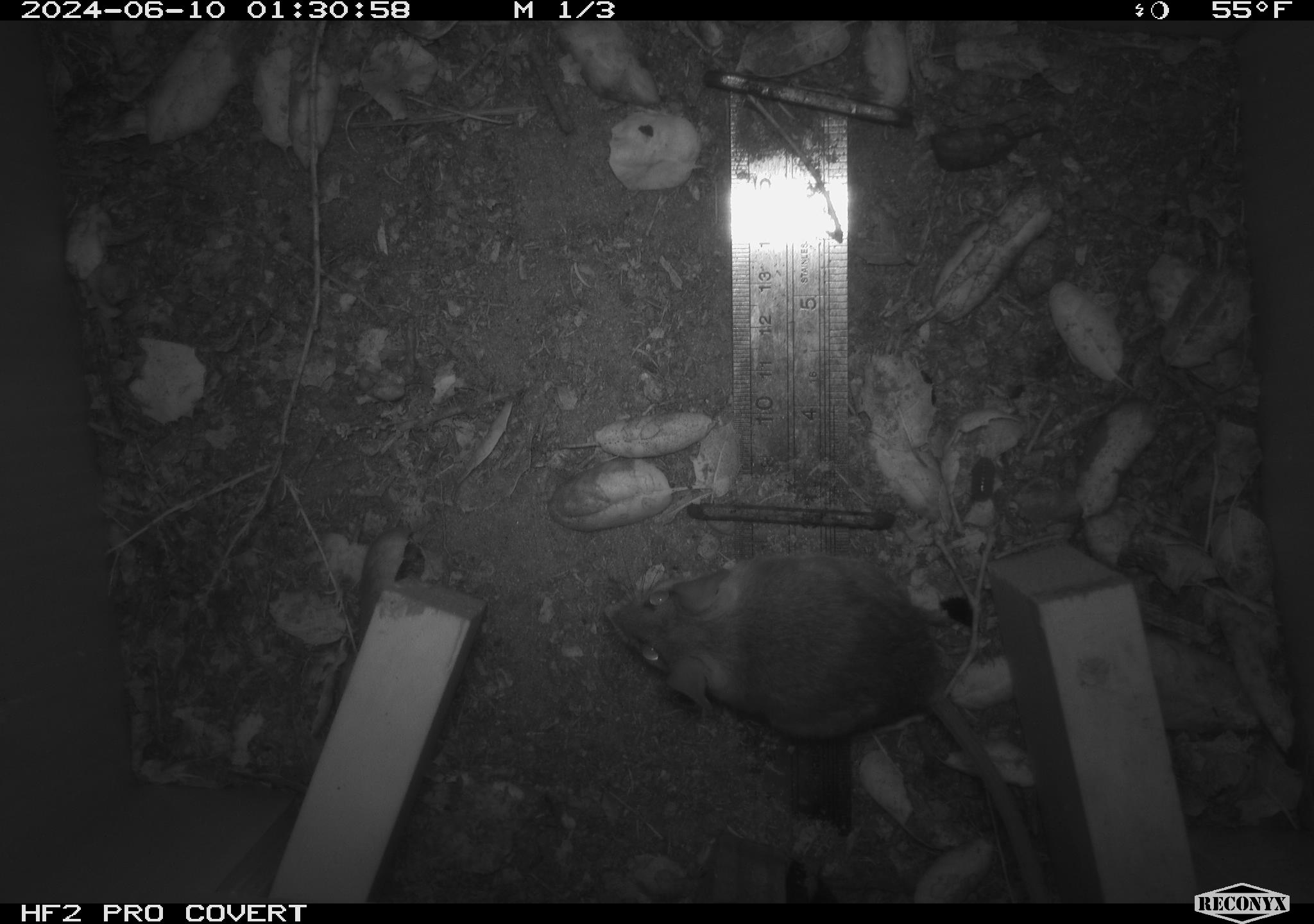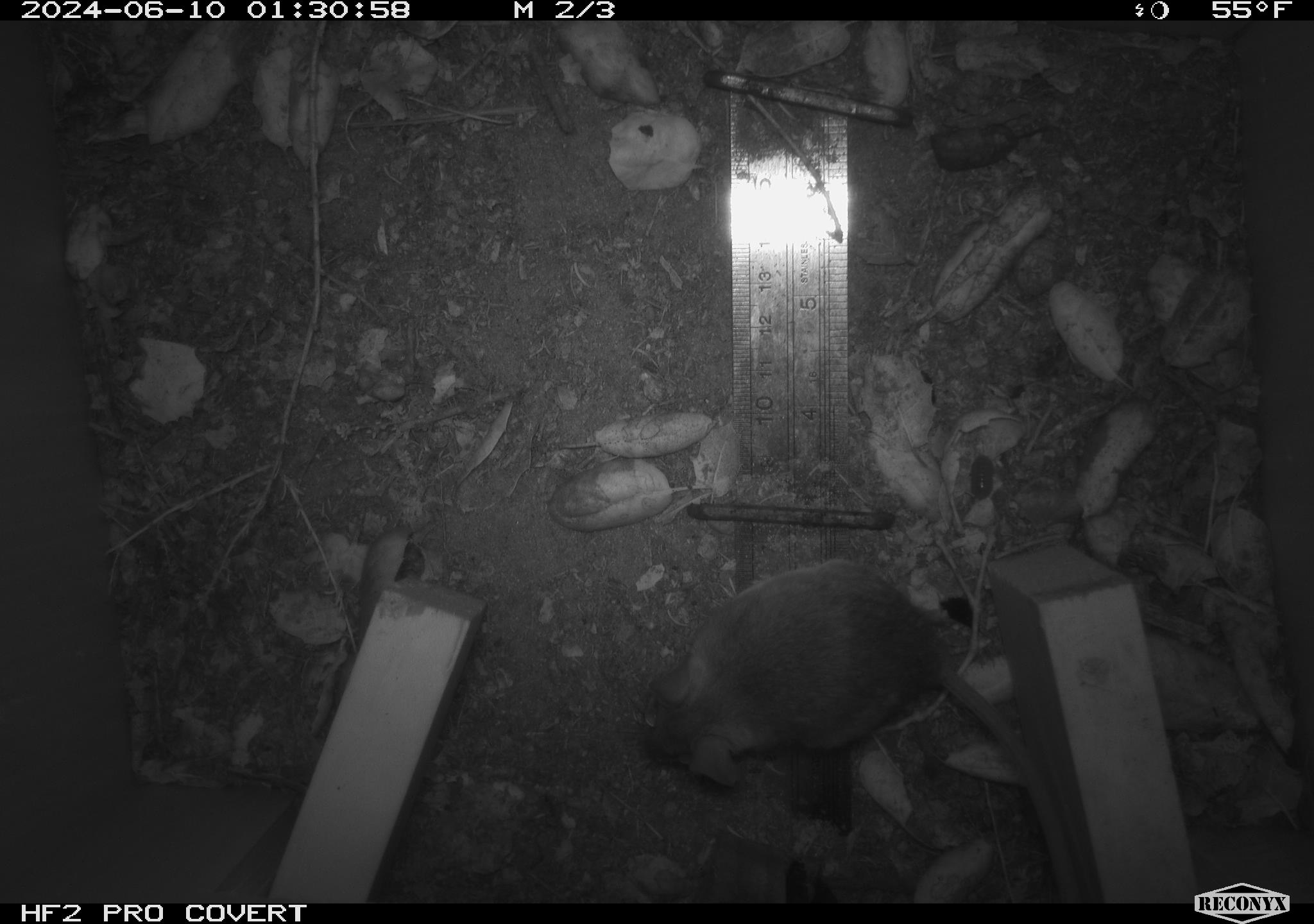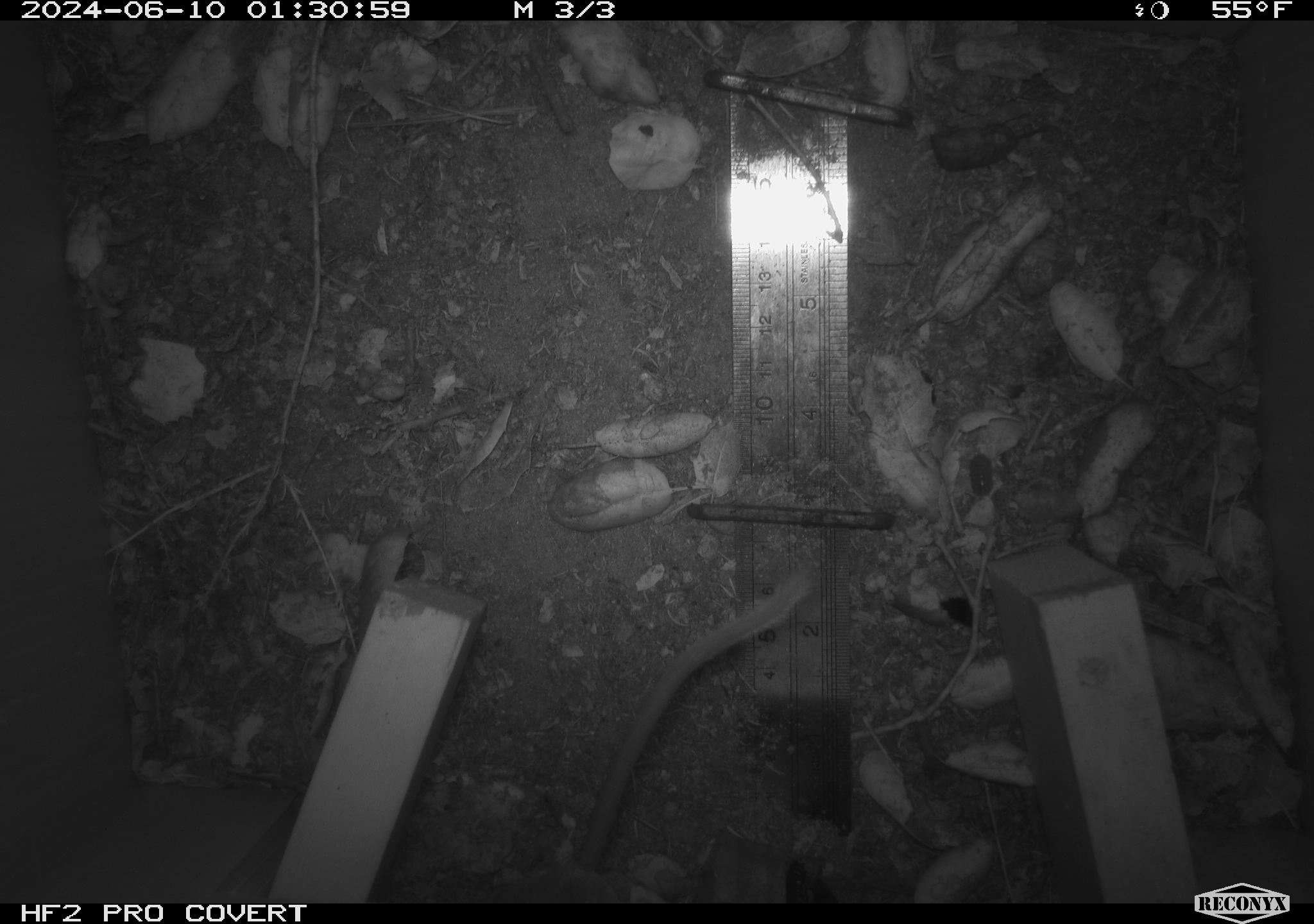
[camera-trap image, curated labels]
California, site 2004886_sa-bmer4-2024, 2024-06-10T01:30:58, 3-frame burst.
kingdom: Animalia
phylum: Chordata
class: Mammalia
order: Rodentia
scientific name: Rodentia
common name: woodrat or rat or mouse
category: woodrat or rat or mouse species